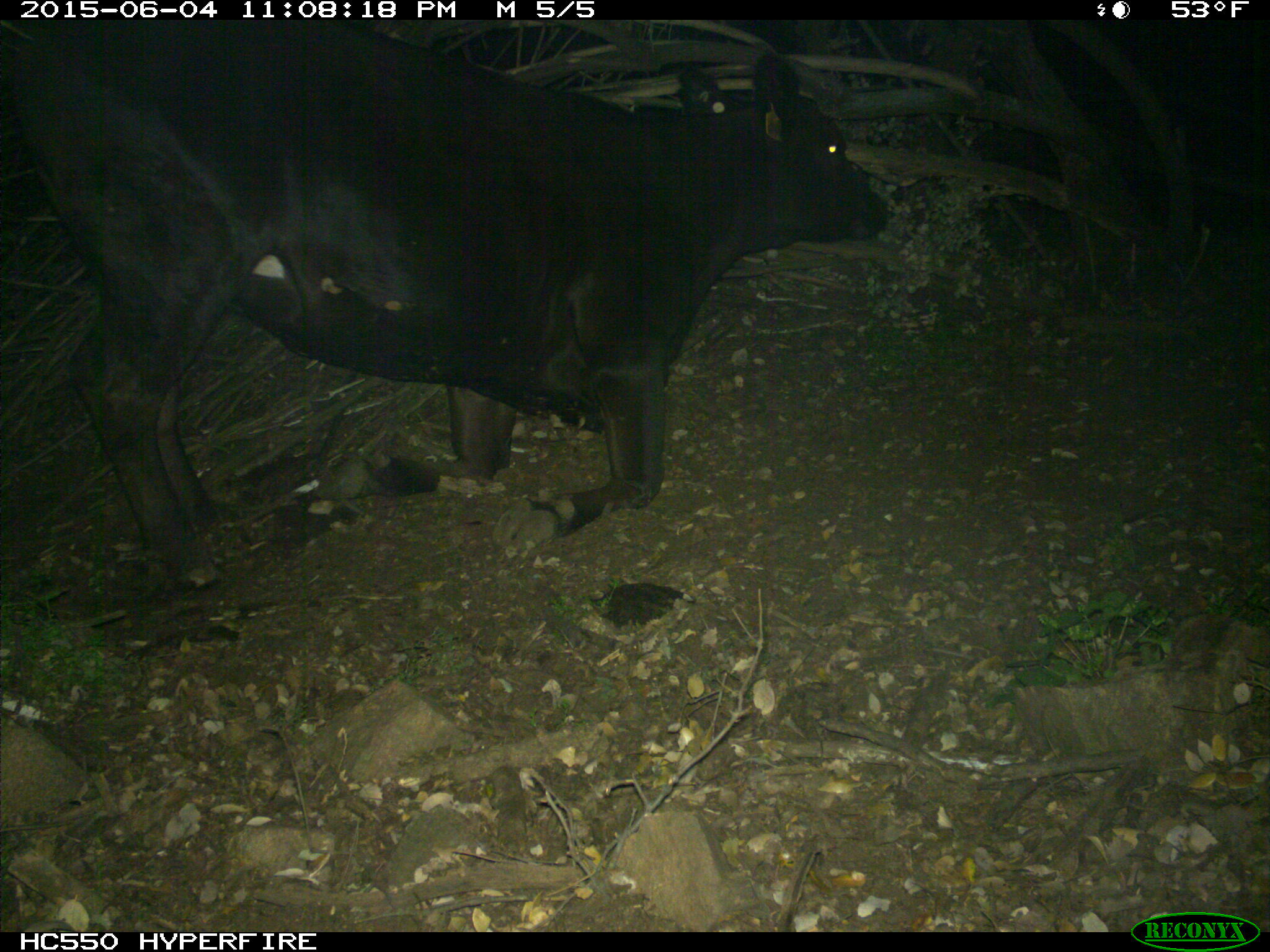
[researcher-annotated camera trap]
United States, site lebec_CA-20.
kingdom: Animalia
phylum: Chordata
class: Mammalia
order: Artiodactyla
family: Bovidae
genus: Bos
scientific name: Bos taurus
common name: domestic cow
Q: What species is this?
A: Bos taurus (domestic cow).